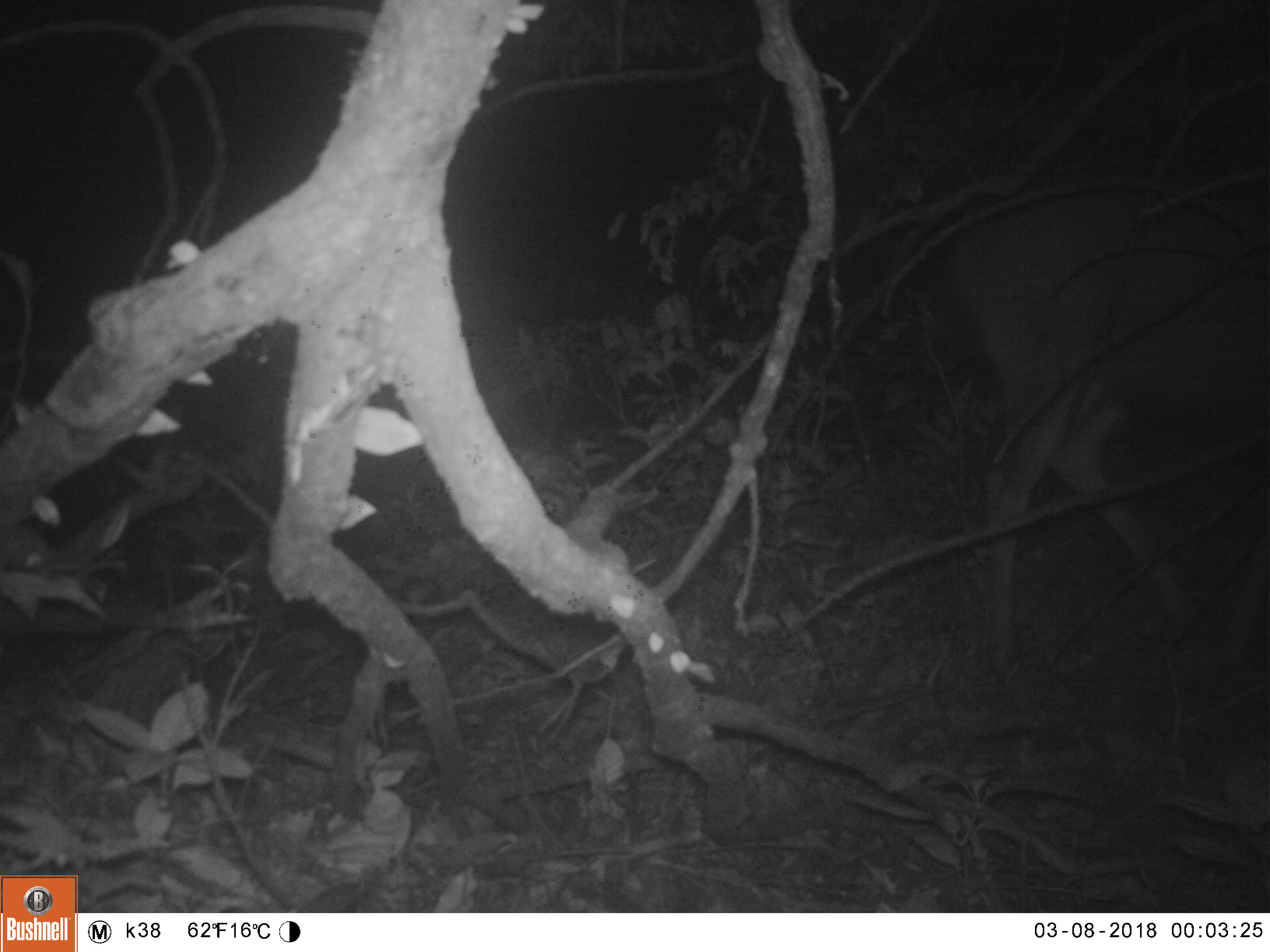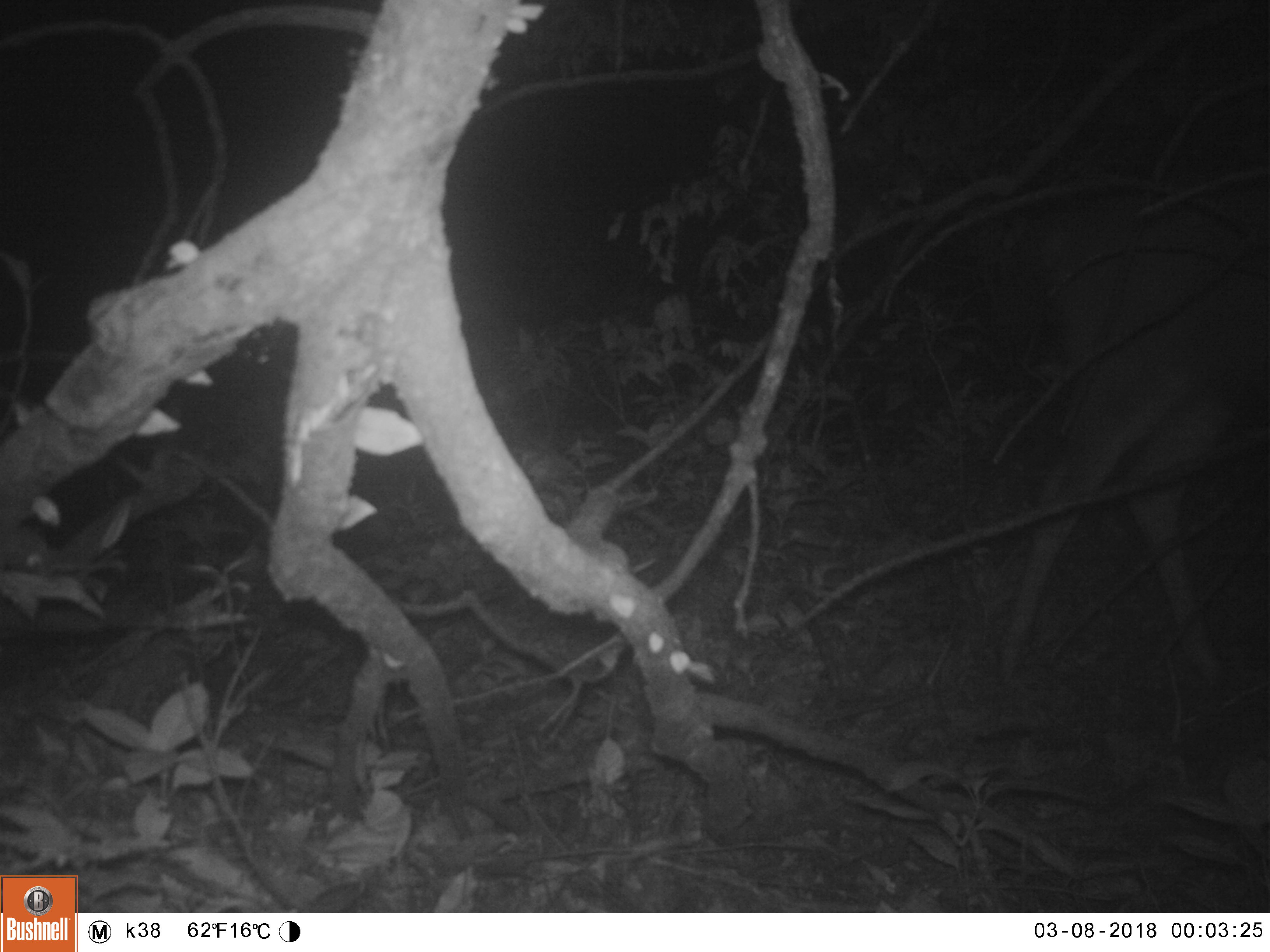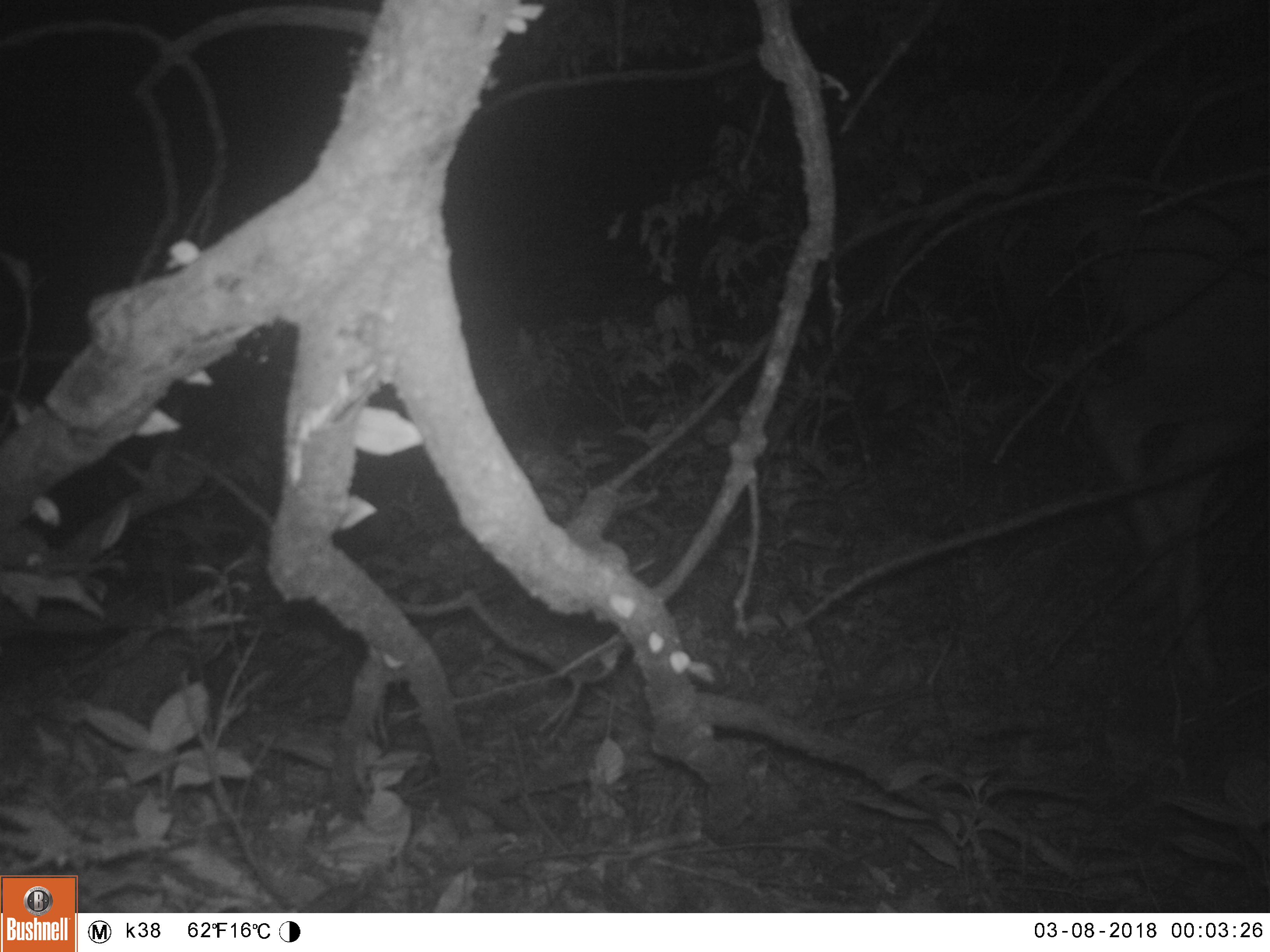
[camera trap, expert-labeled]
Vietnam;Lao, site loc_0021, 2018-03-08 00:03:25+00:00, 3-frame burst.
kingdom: Animalia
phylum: Chordata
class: Mammalia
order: Artiodactyla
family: Cervidae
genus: Rusa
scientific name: Rusa unicolor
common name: sambar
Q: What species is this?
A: Sambar (Rusa unicolor).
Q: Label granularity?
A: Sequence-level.